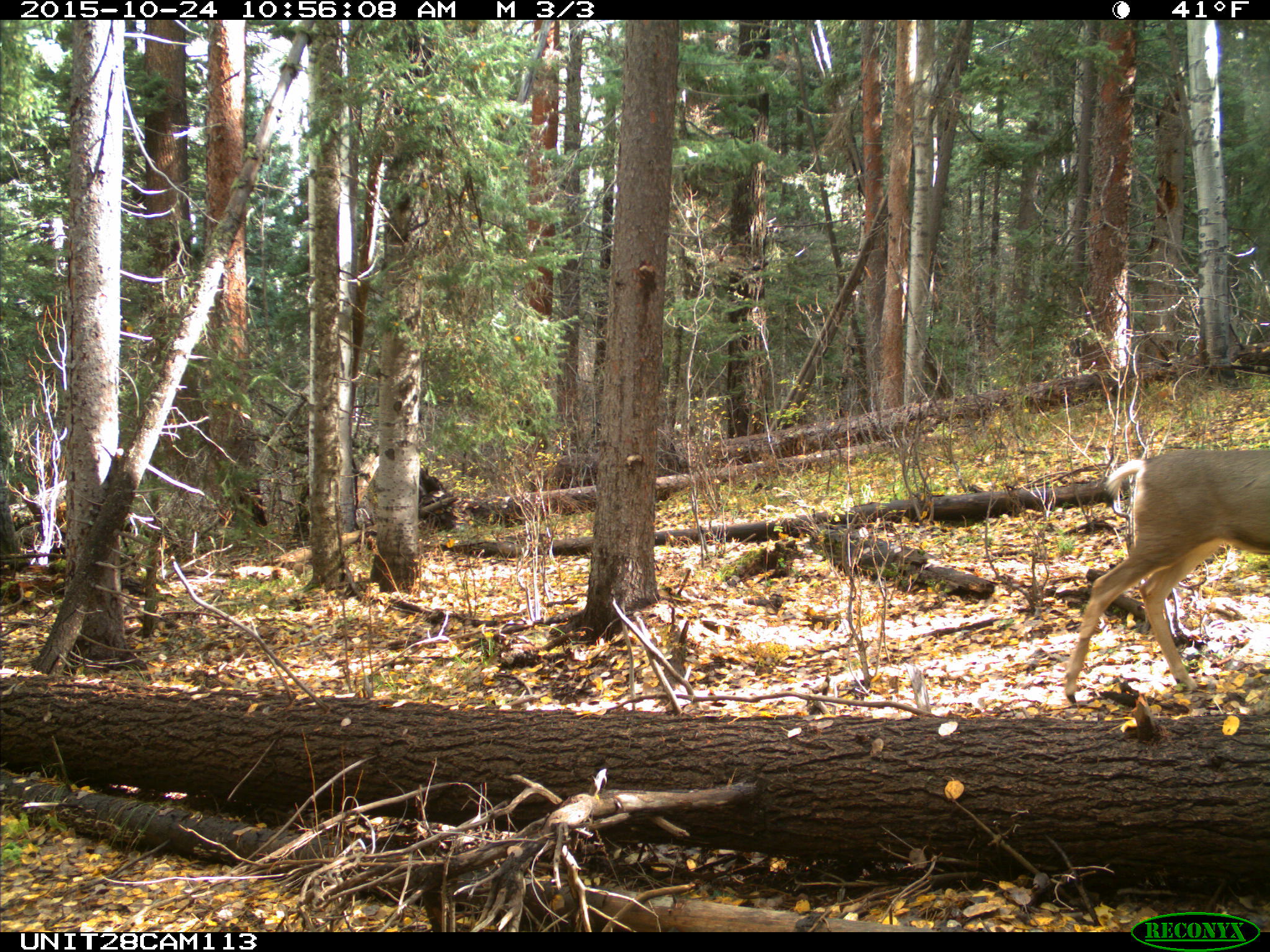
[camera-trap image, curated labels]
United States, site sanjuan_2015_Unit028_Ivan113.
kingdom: Animalia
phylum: Chordata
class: Mammalia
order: Artiodactyla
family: Cervidae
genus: Odocoileus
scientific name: Odocoileus hemionus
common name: mule deer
Odocoileus hemionus (mule deer).